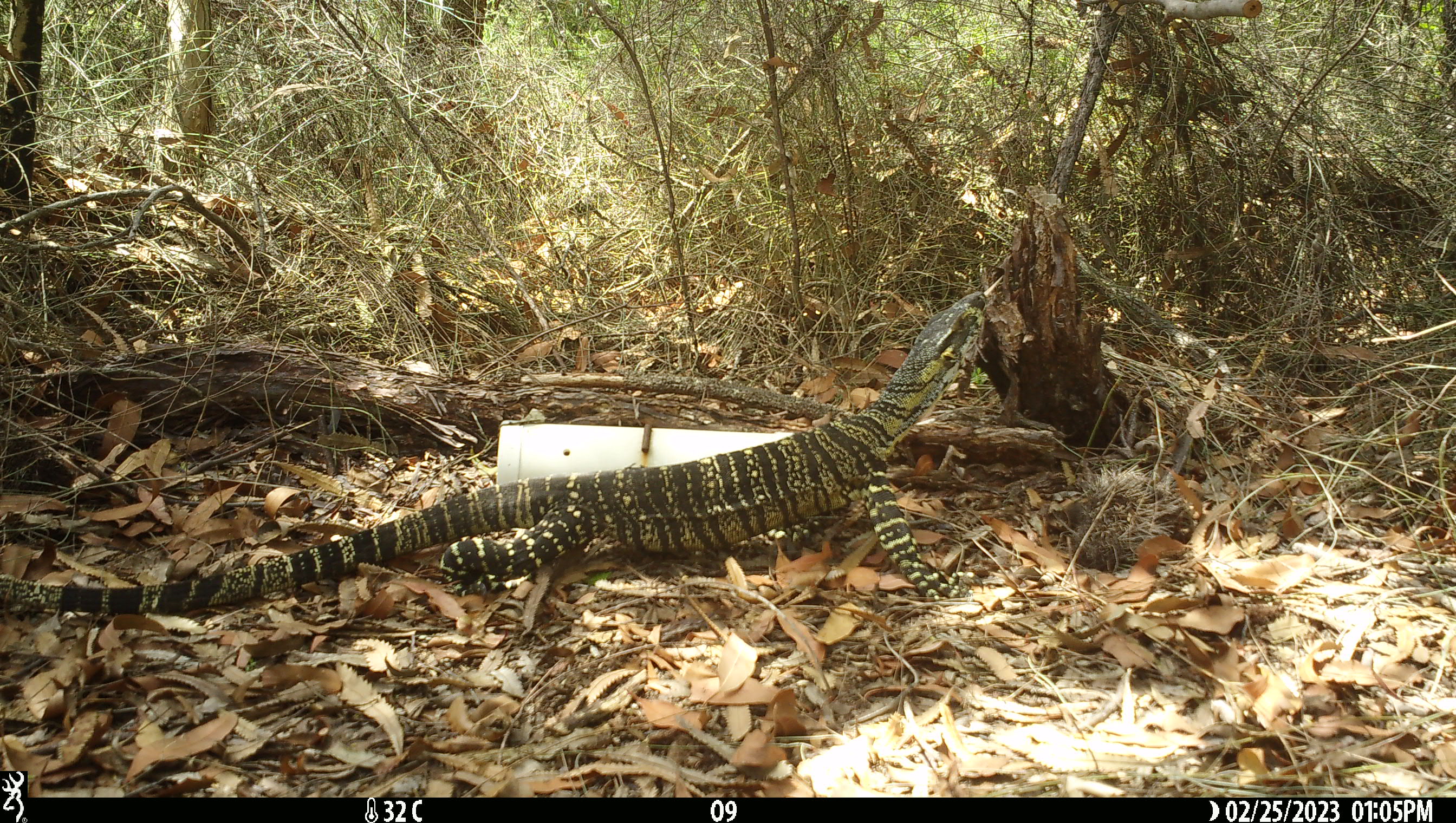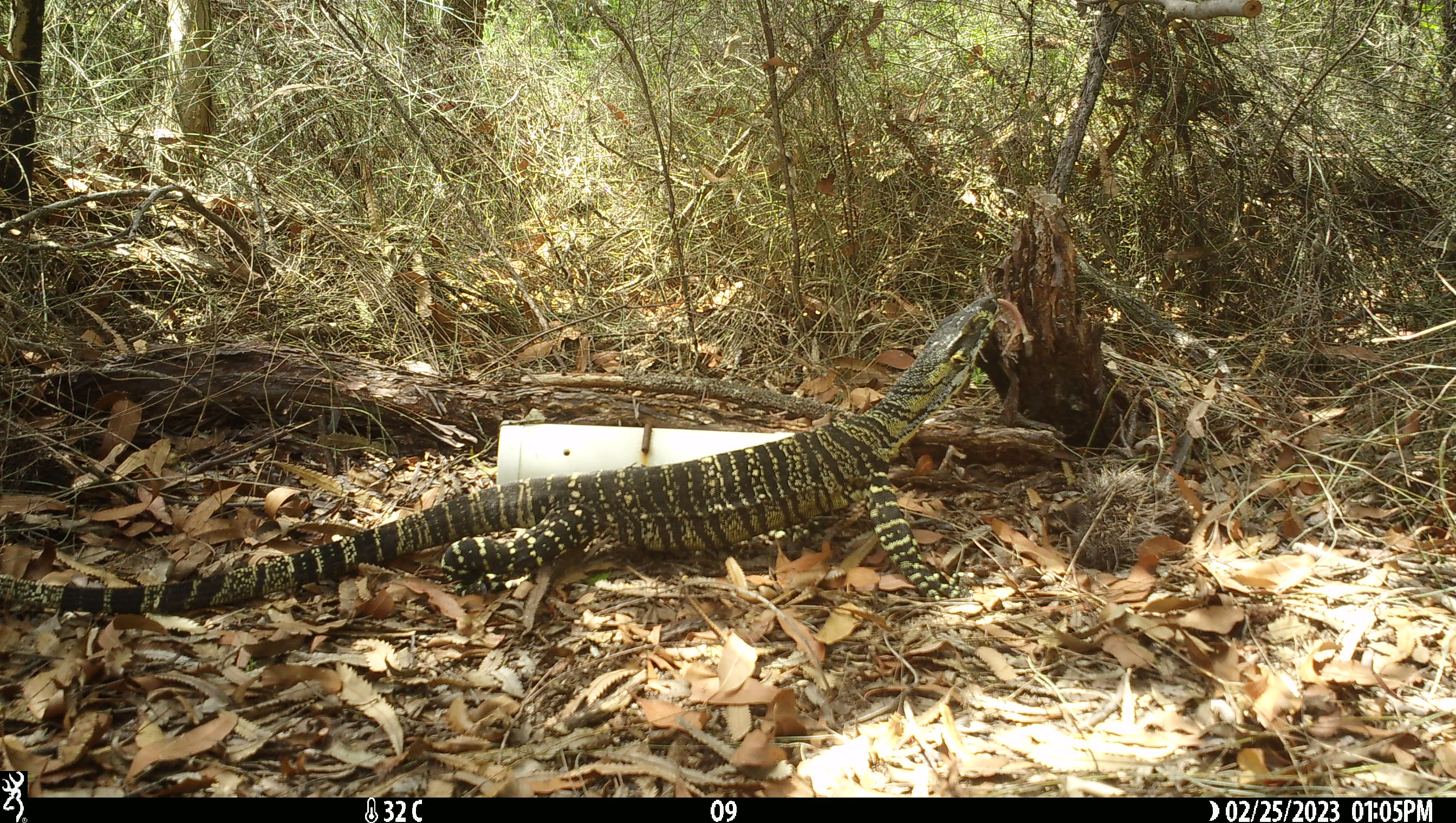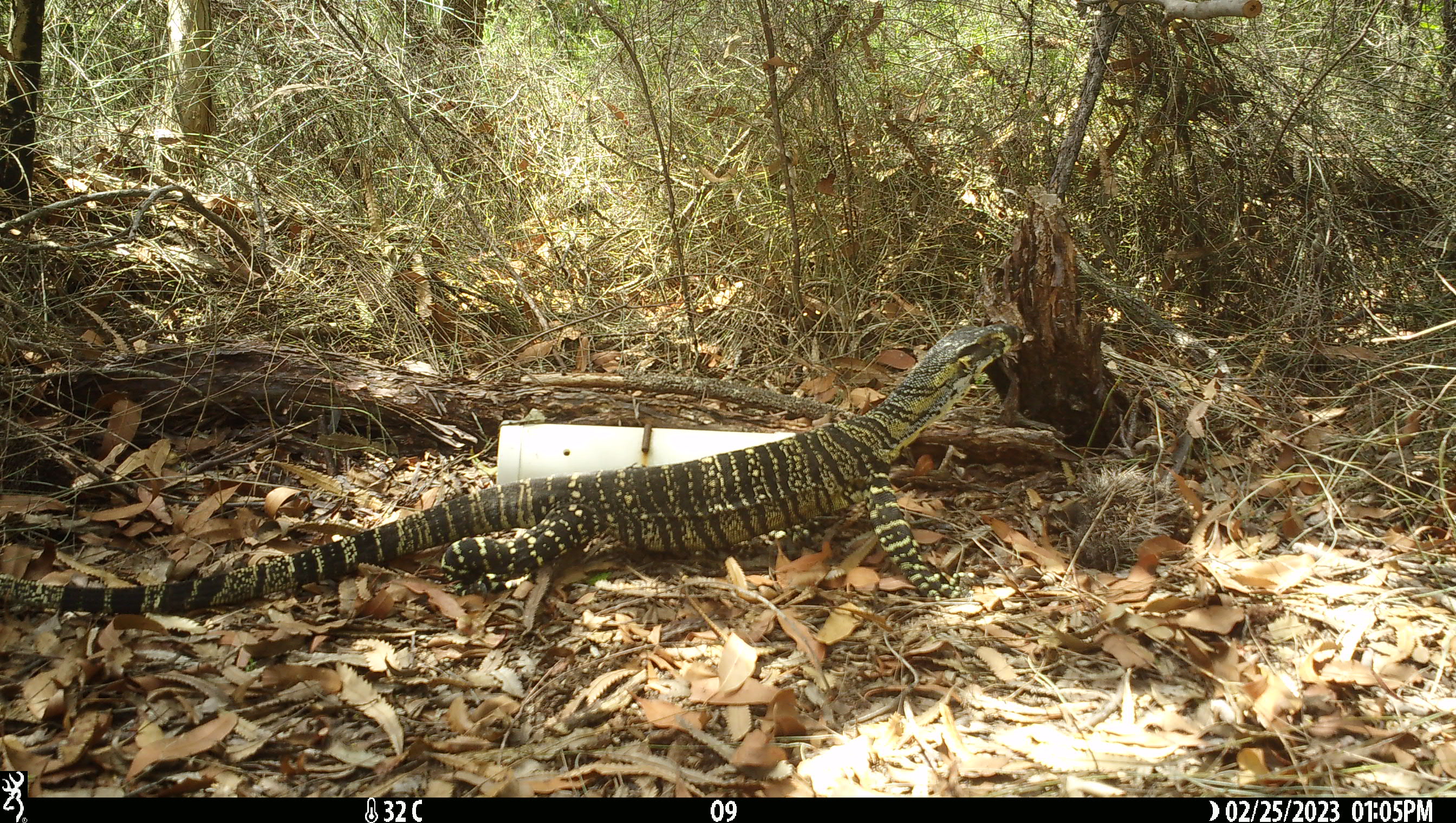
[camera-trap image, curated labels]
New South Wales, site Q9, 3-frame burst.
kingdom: Animalia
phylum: Chordata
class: Reptilia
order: Squamata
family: Varanidae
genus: Varanus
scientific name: Varanus varius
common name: lace monitor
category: goanna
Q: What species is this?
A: Goanna (lace monitor) (Varanus varius).